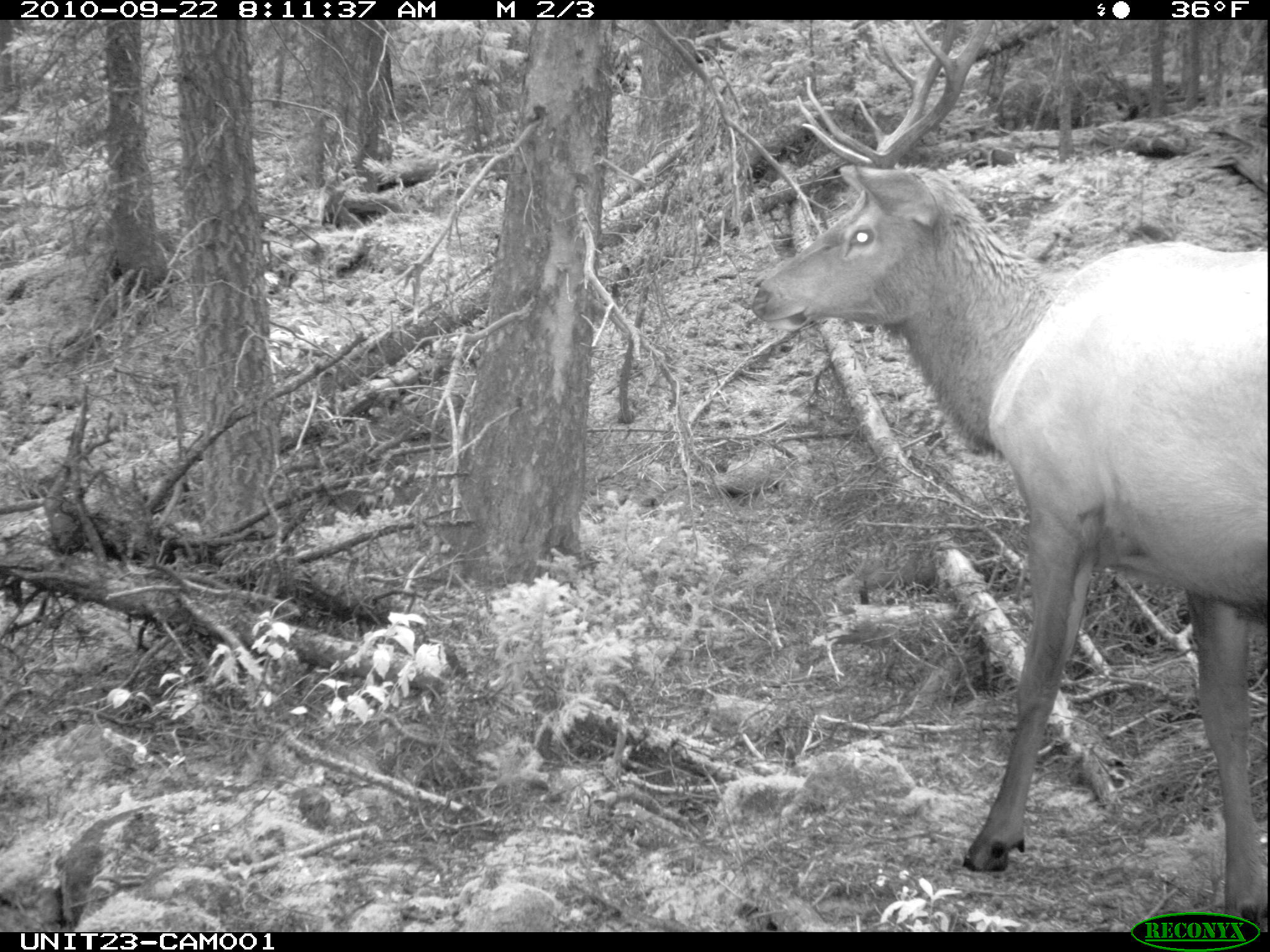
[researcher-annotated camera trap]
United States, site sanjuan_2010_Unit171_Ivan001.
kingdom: Animalia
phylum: Chordata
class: Mammalia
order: Artiodactyla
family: Cervidae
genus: Cervus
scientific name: Cervus elaphus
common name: red deer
Cervus elaphus (red deer).